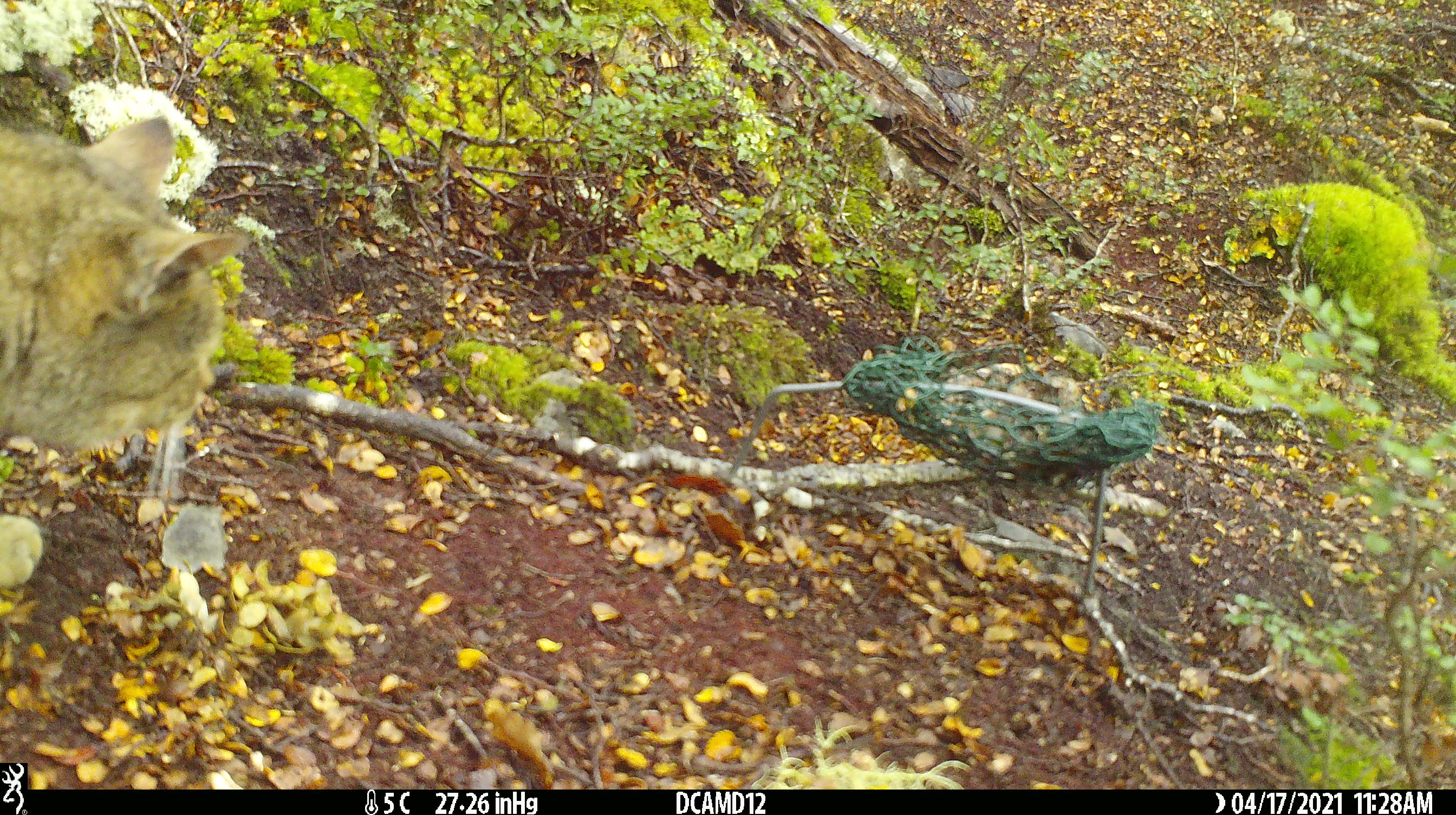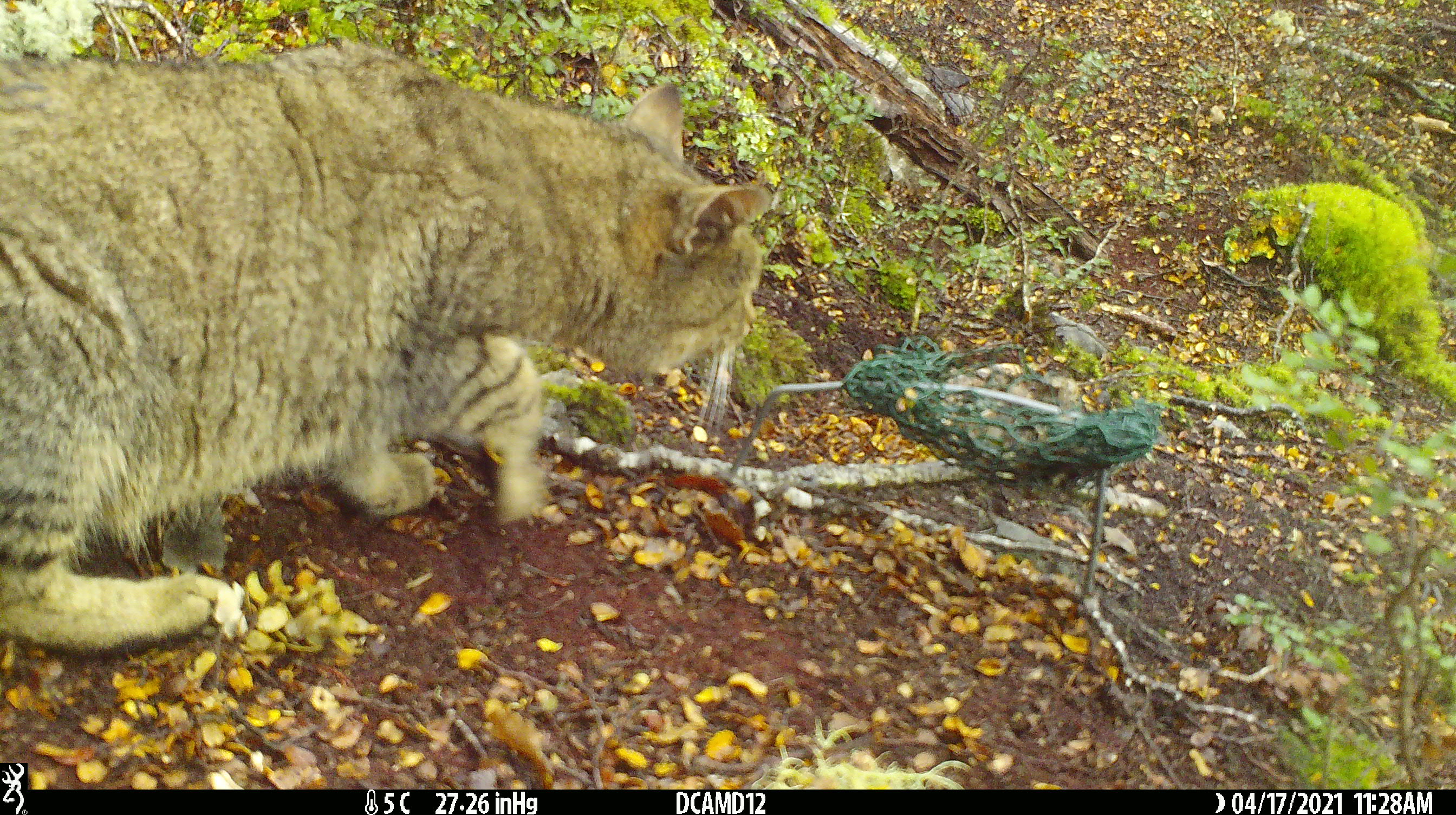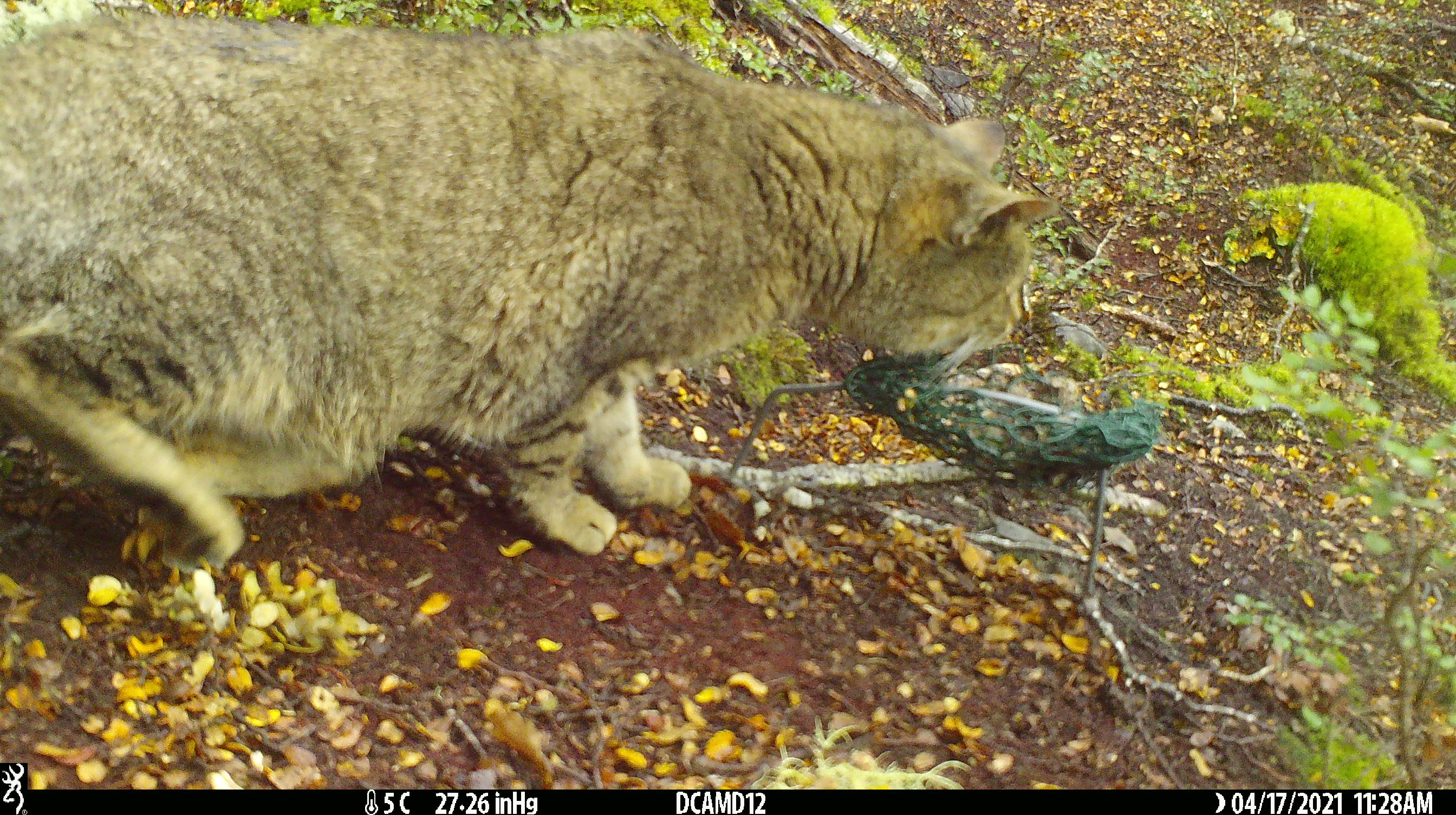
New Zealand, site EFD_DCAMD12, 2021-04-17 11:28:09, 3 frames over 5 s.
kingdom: Animalia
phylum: Chordata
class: Mammalia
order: Carnivora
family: Felidae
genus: Felis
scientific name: Felis catus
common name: domestic cat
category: cat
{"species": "cat (domestic cat) (Felis catus)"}